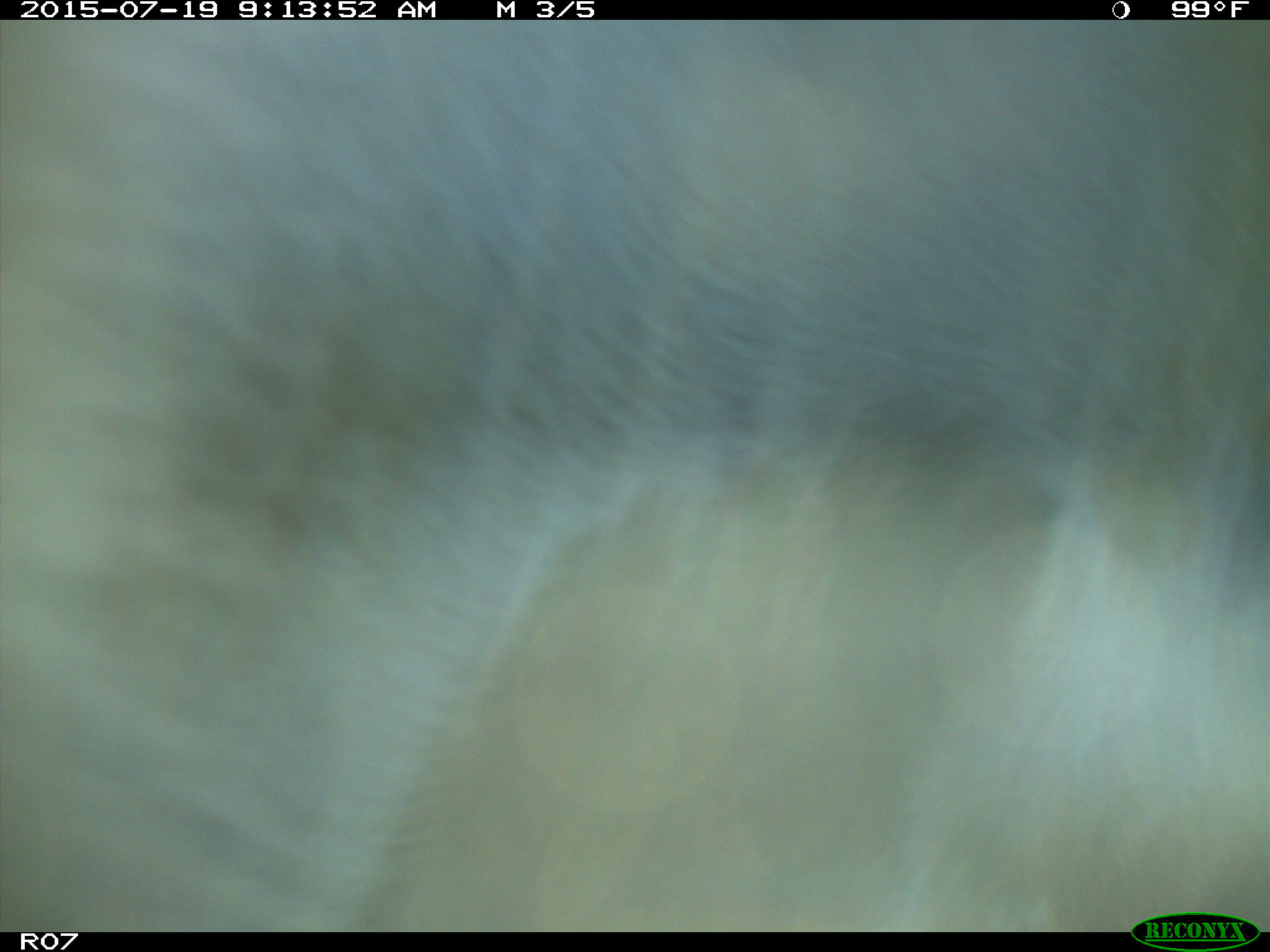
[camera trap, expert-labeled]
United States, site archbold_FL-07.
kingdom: Animalia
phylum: Chordata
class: Mammalia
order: Artiodactyla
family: Bovidae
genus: Bos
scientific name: Bos taurus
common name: domestic cow